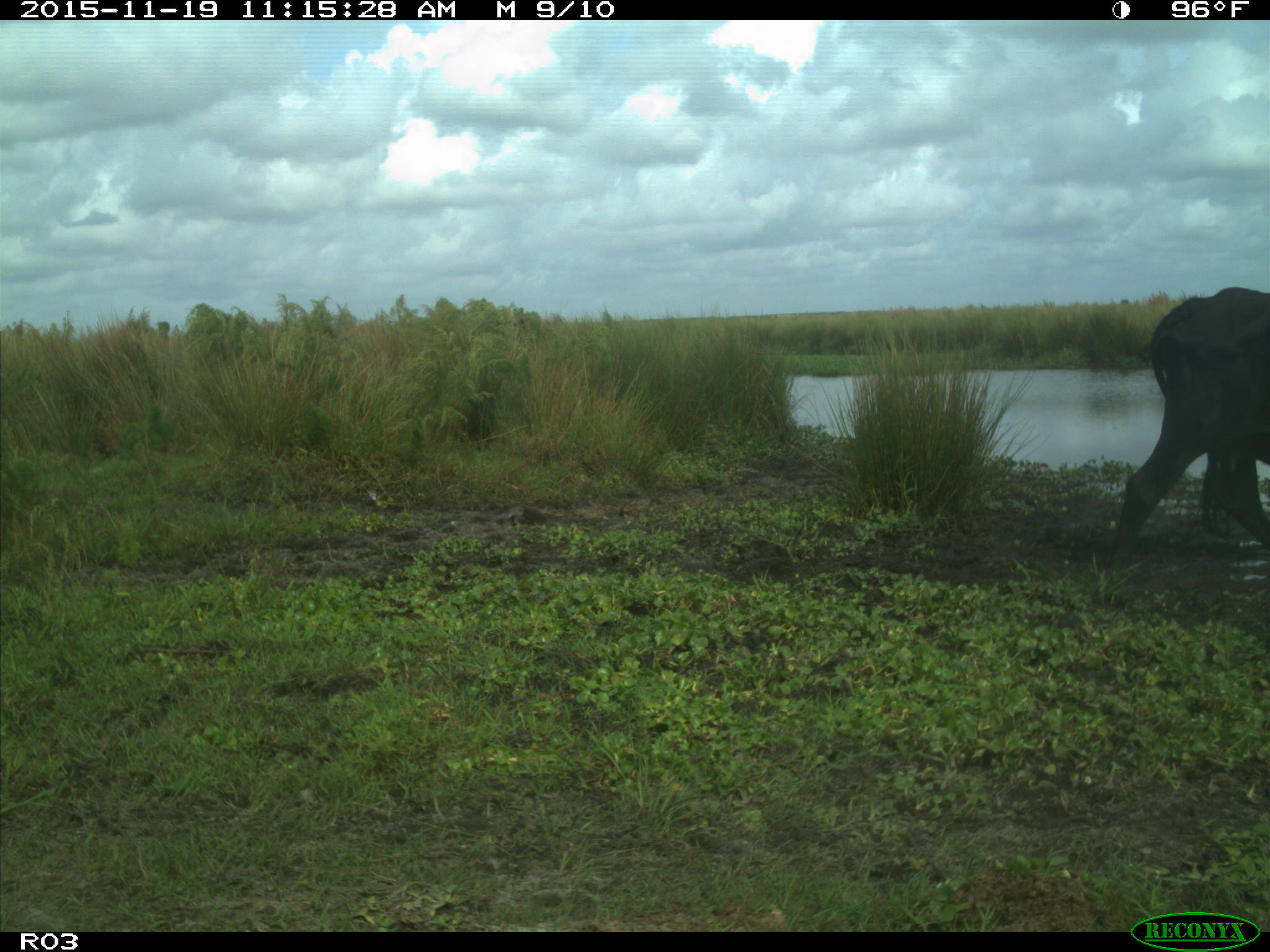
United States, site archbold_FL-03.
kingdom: Animalia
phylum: Chordata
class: Mammalia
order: Artiodactyla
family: Bovidae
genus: Bos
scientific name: Bos taurus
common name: domestic cow